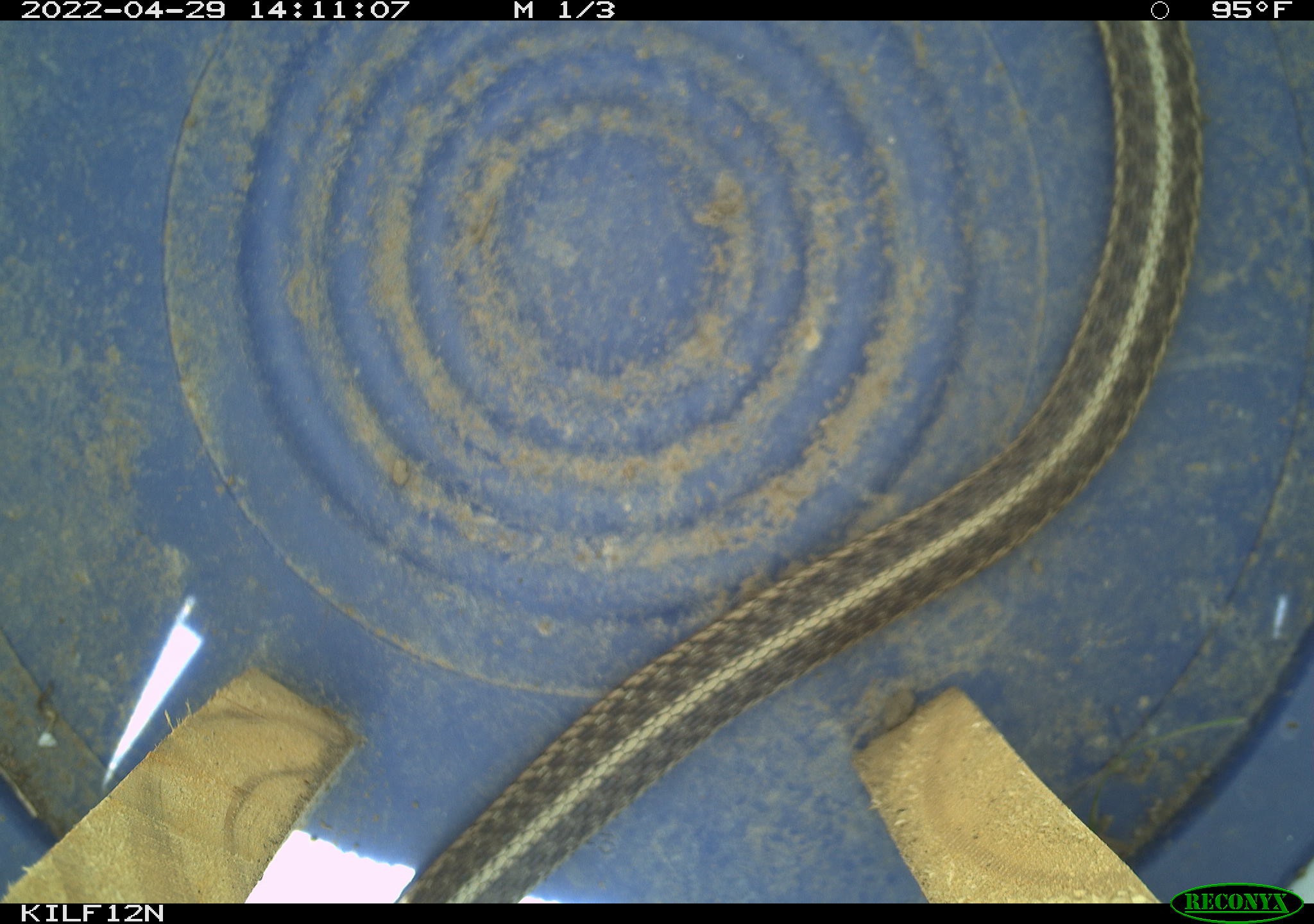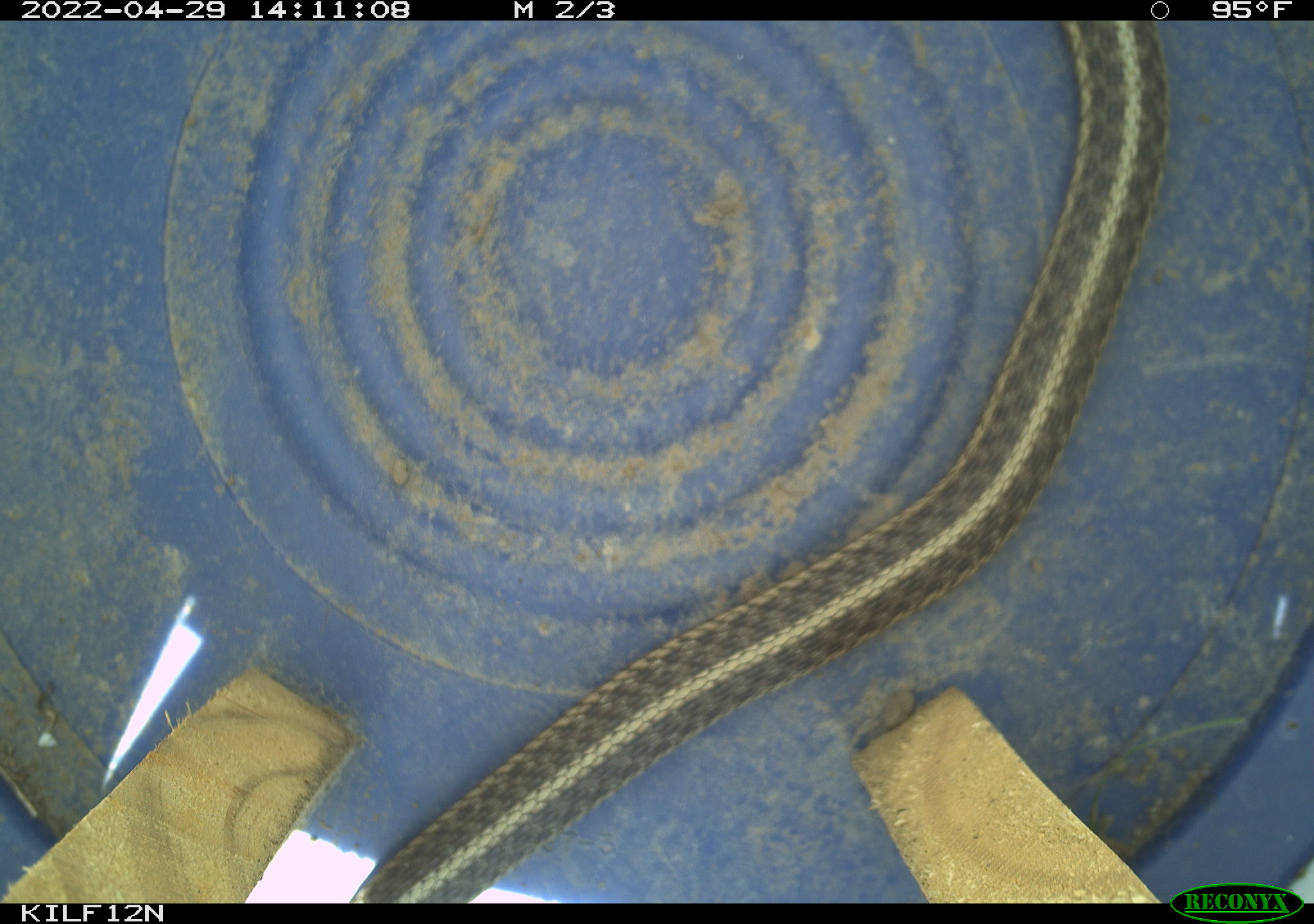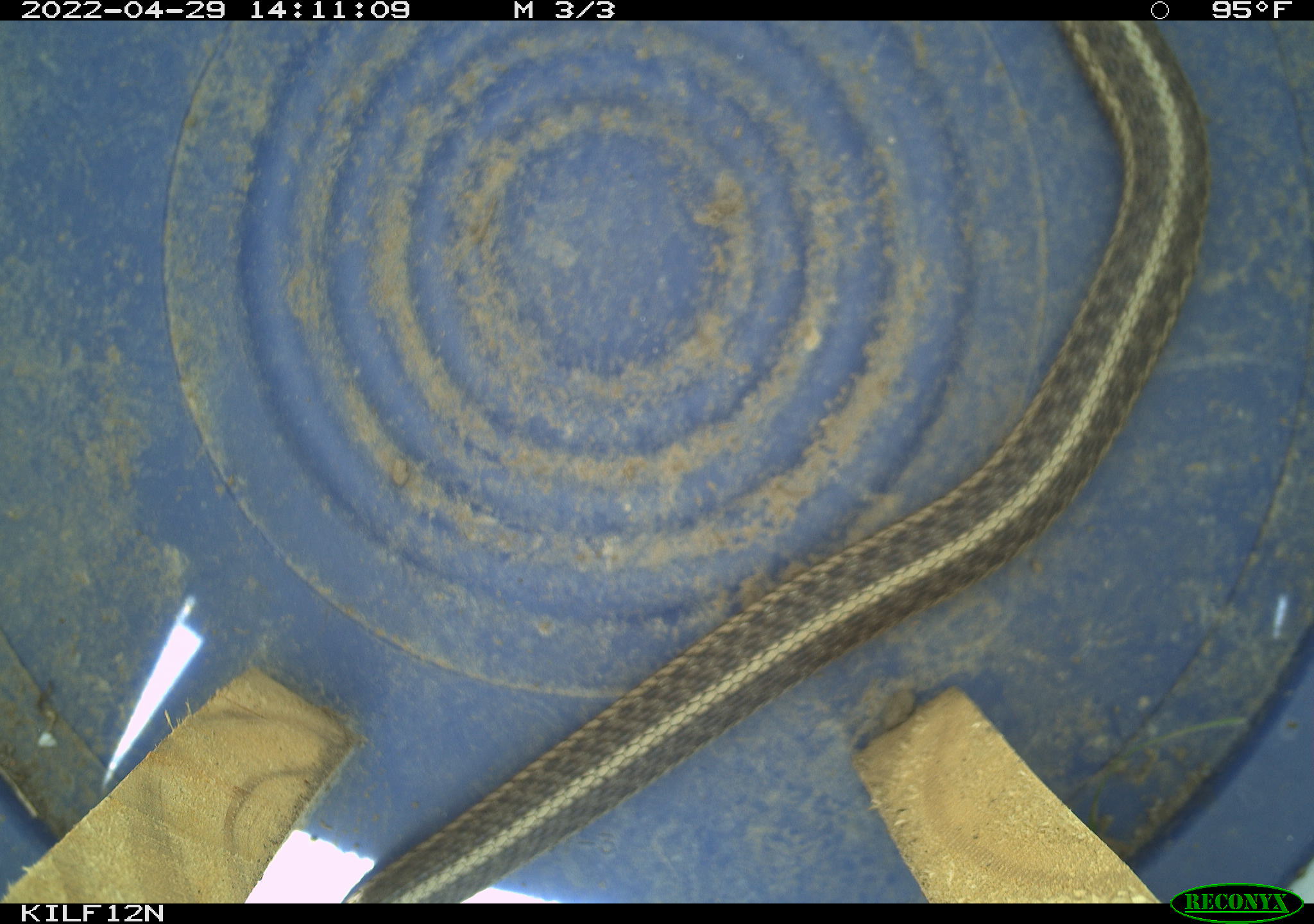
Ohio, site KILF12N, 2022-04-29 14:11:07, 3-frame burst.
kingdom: Animalia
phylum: Chordata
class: Reptilia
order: Squamata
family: Colubridae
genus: Thamnophis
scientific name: Thamnophis sirtalis sirtalis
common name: eastern gartersnake